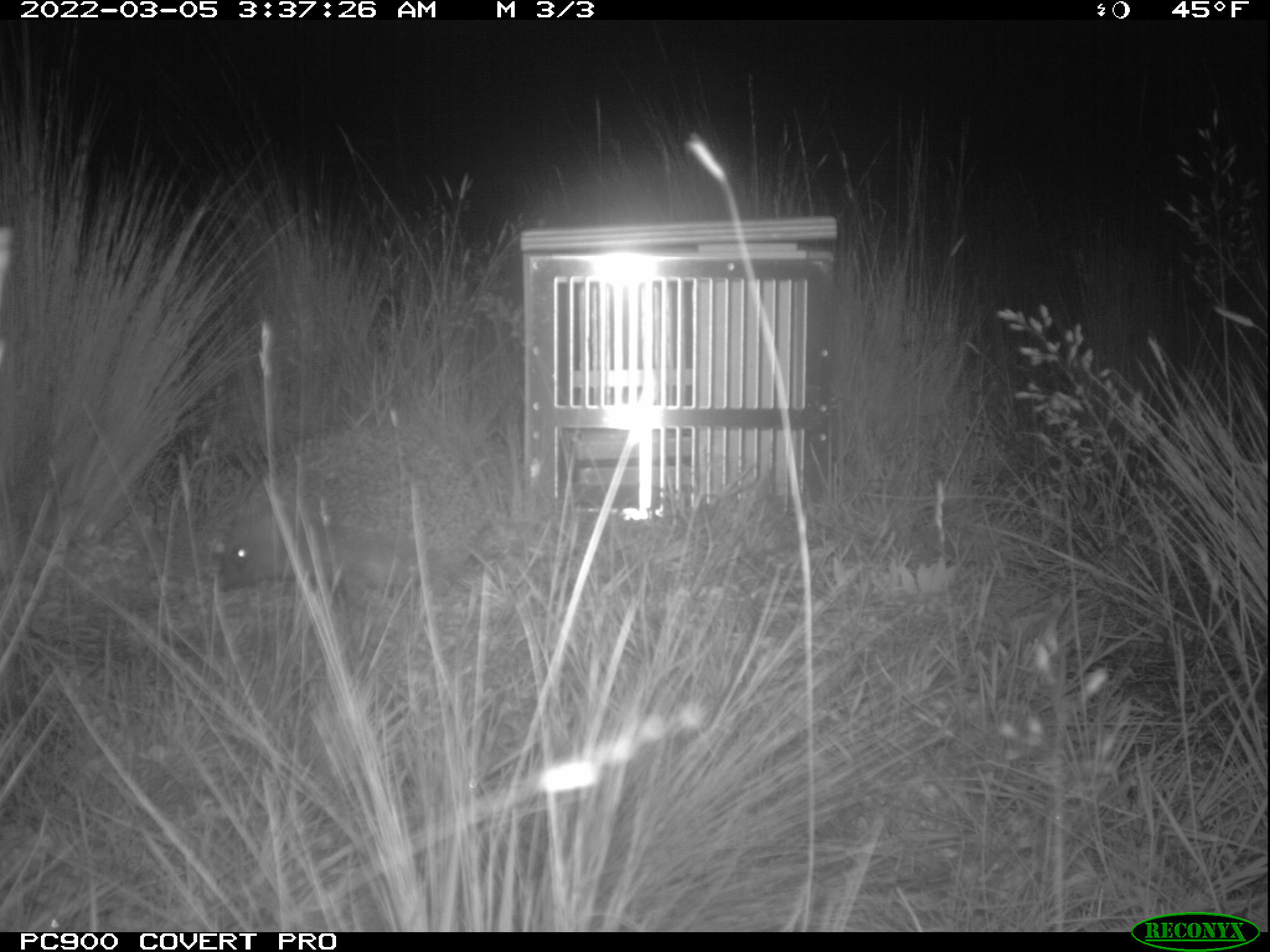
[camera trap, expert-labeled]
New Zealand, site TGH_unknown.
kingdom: Animalia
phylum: Chordata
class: Mammalia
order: Eulipotyphla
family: Erinaceidae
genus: Erinaceus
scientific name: Erinaceus europaeus europaeus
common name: european hedgehog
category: hedgehog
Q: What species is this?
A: Hedgehog (european hedgehog) (Erinaceus europaeus europaeus).